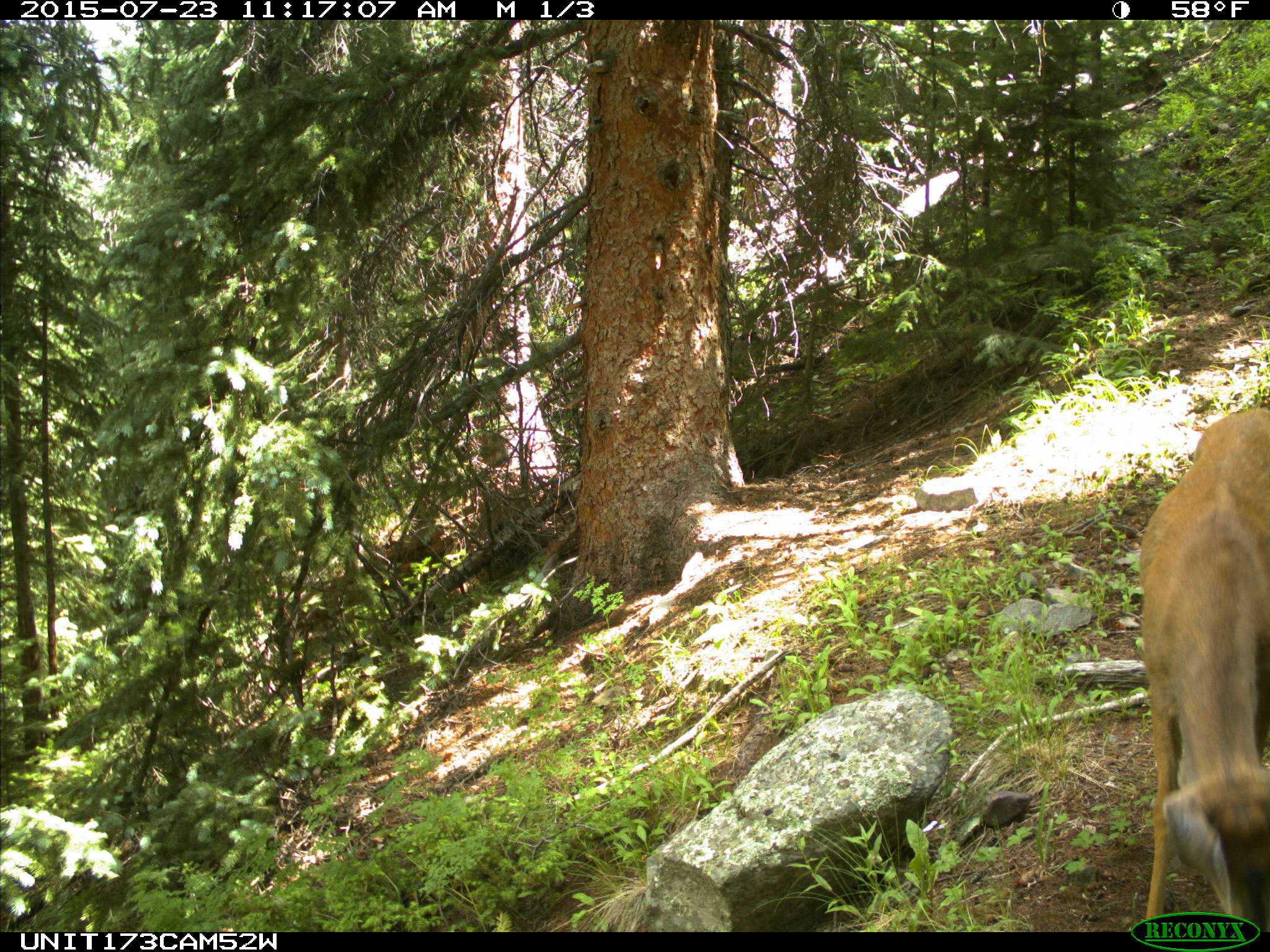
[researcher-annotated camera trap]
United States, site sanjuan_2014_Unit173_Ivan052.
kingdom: Animalia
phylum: Chordata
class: Mammalia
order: Artiodactyla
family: Cervidae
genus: Odocoileus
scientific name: Odocoileus hemionus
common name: mule deer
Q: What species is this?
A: Odocoileus hemionus (mule deer).